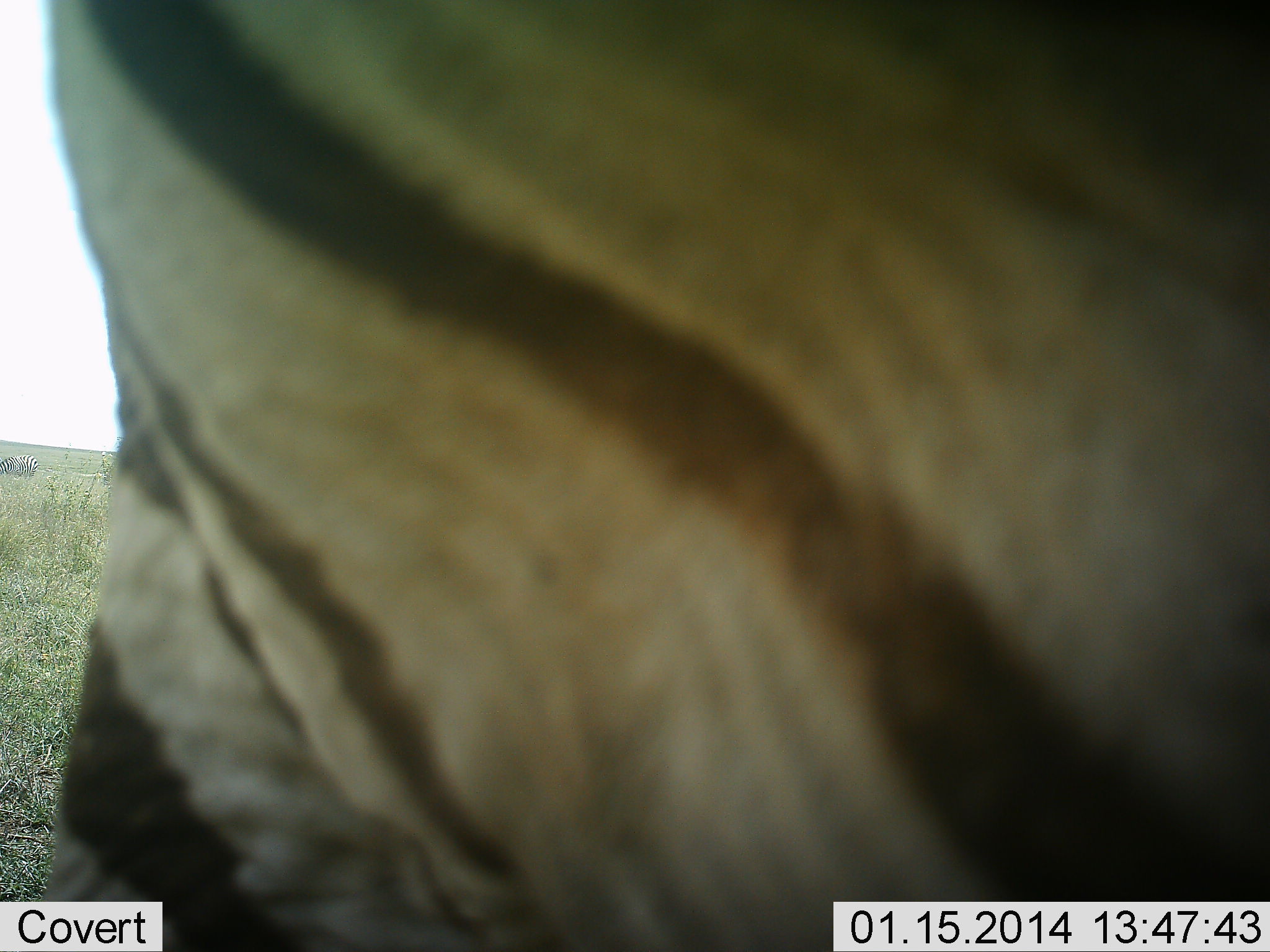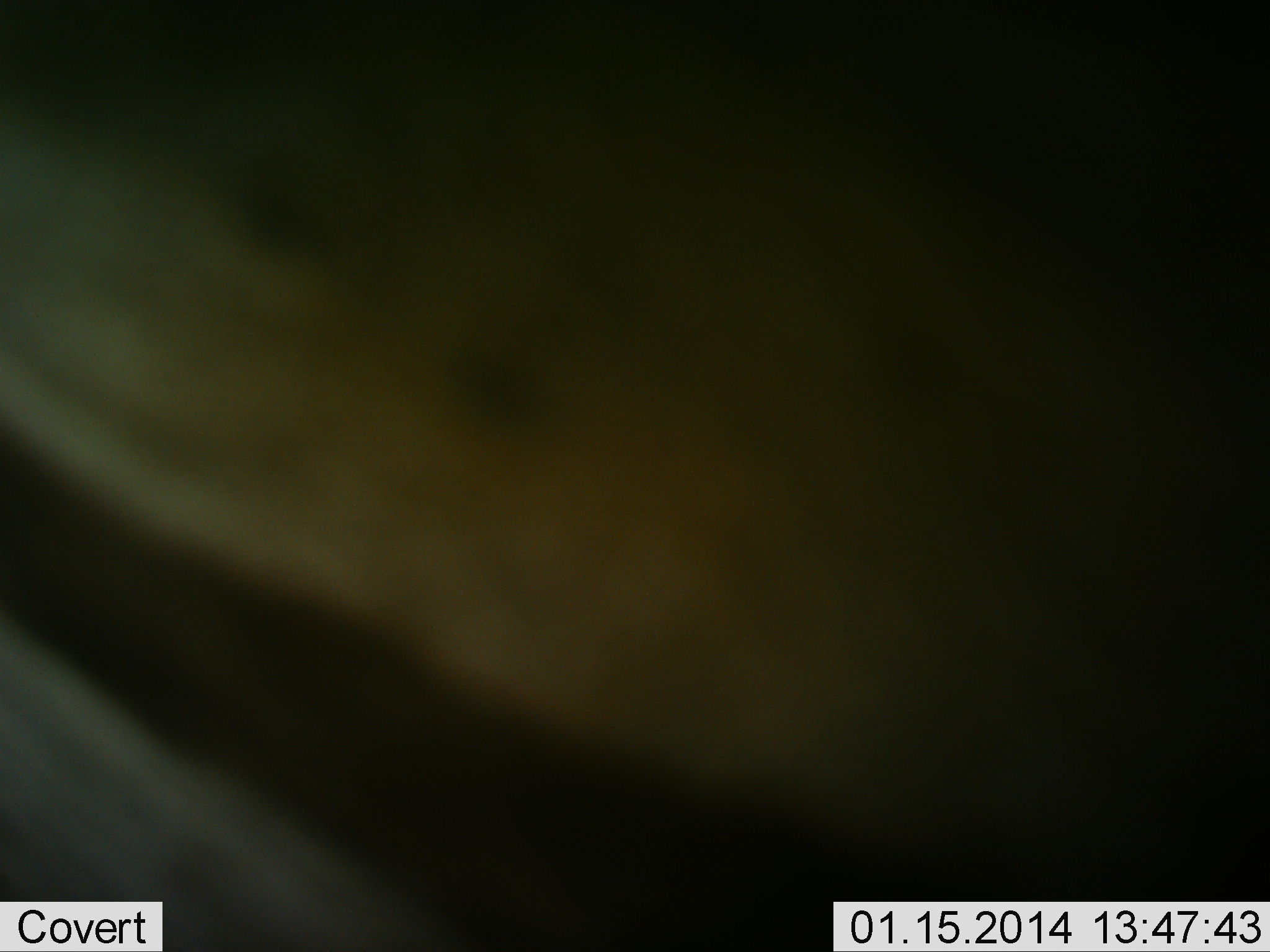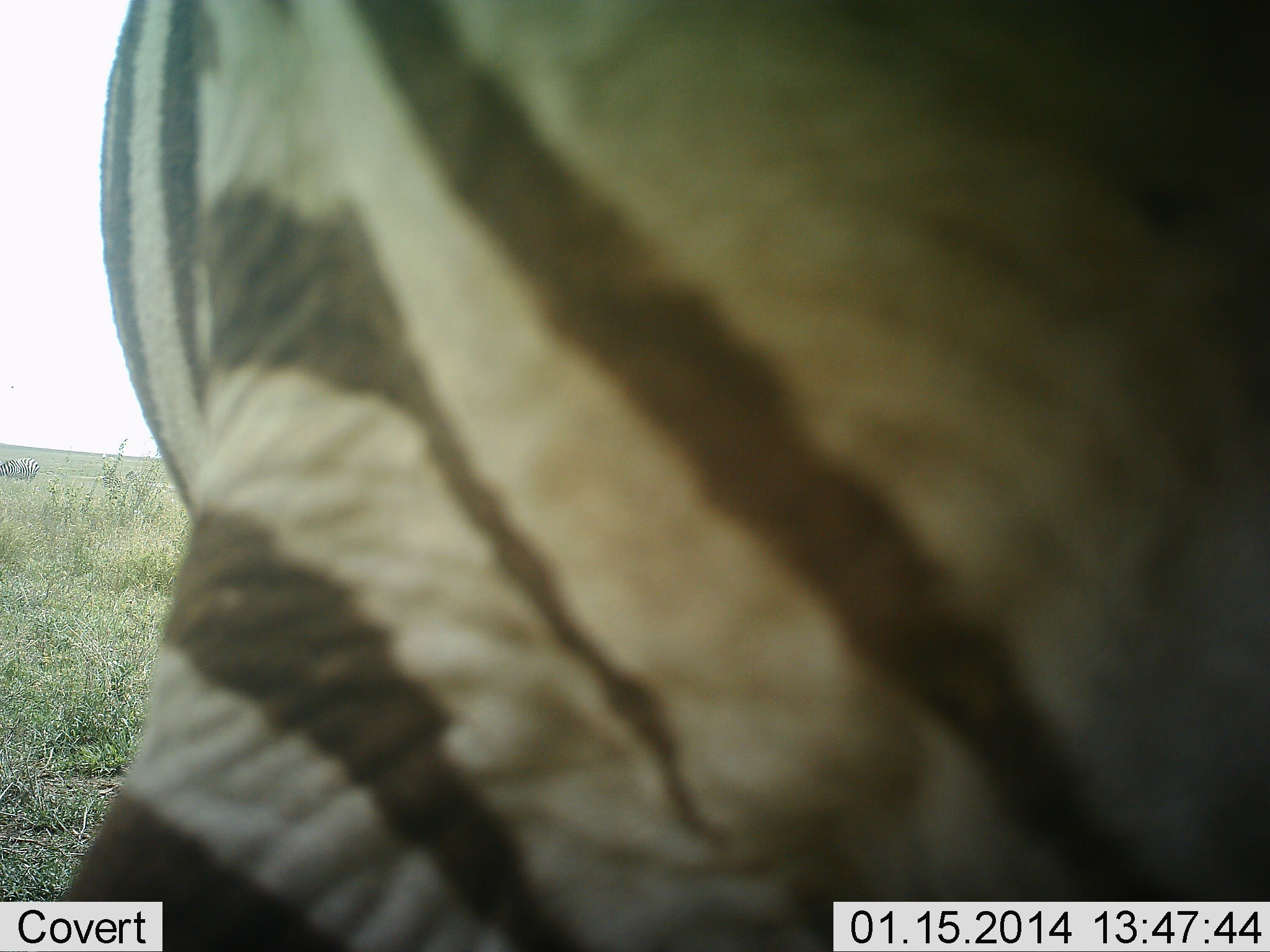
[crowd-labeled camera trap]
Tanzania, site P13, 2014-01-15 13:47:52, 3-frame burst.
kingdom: Animalia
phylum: Chordata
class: Mammalia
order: Perissodactyla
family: Equidae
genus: Equus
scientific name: Equus quagga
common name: plains zebra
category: zebra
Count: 1.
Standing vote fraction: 18%.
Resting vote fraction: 0%.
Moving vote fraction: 68%.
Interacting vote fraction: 23%.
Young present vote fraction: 0%.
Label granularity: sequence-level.